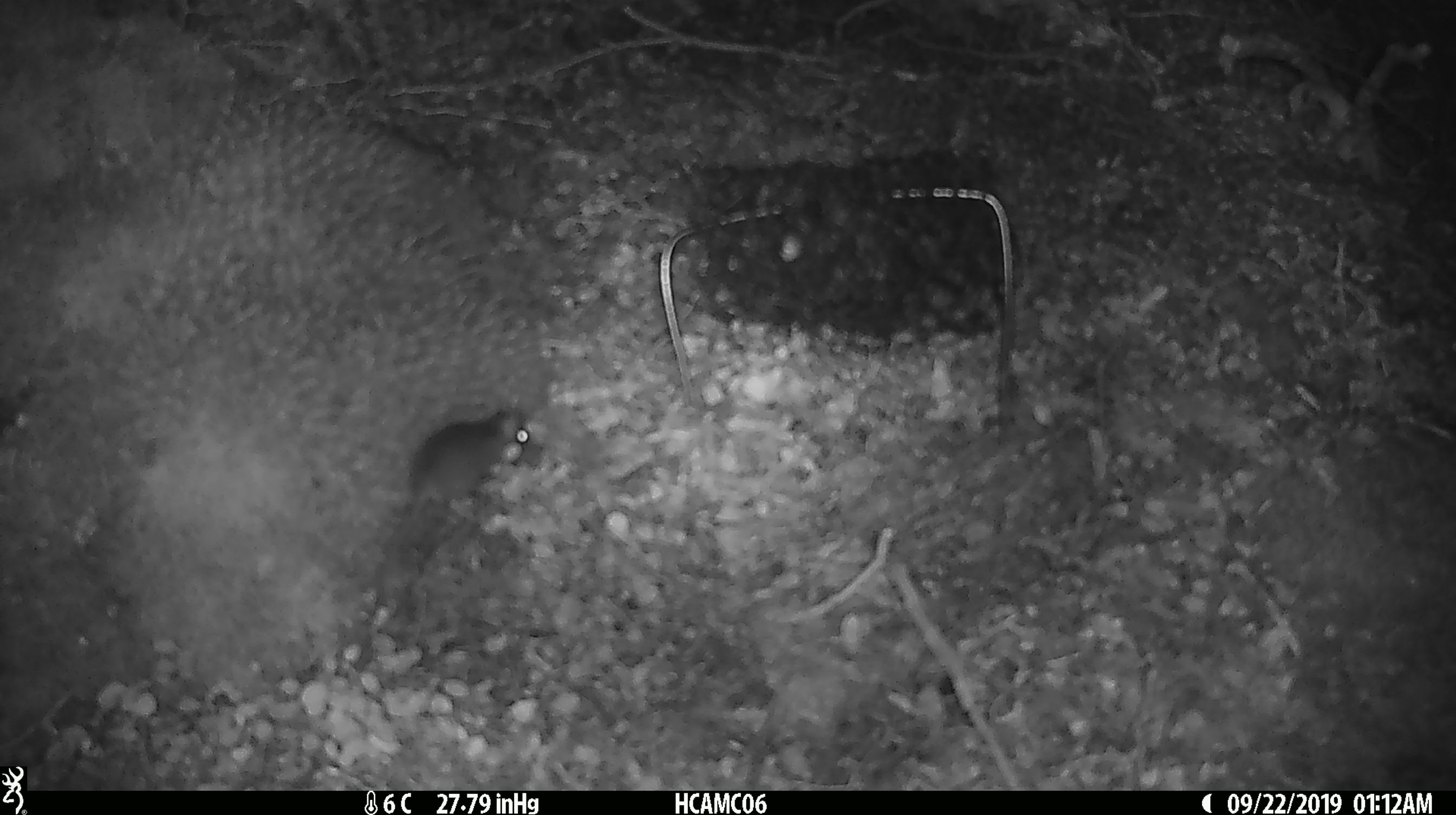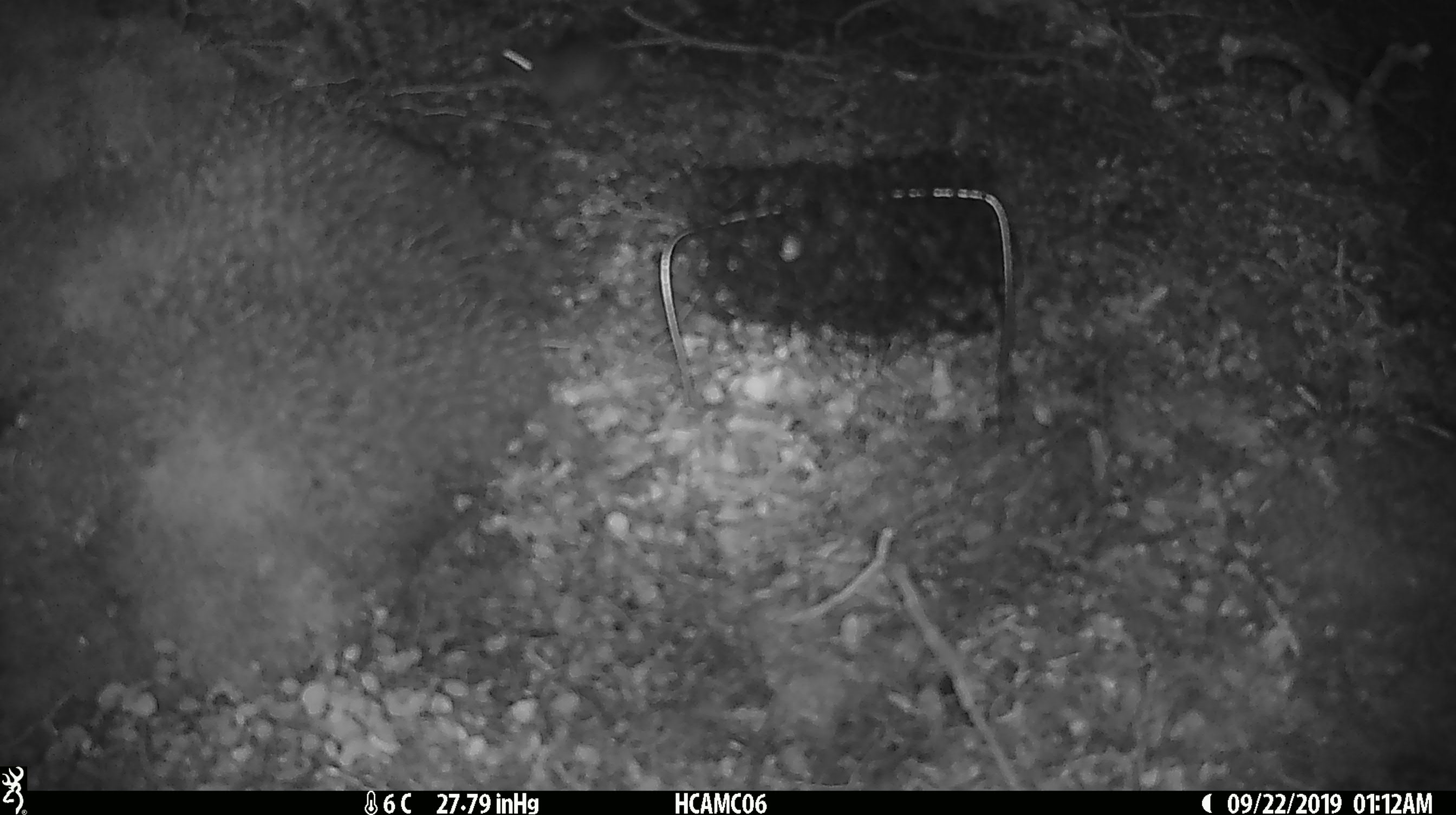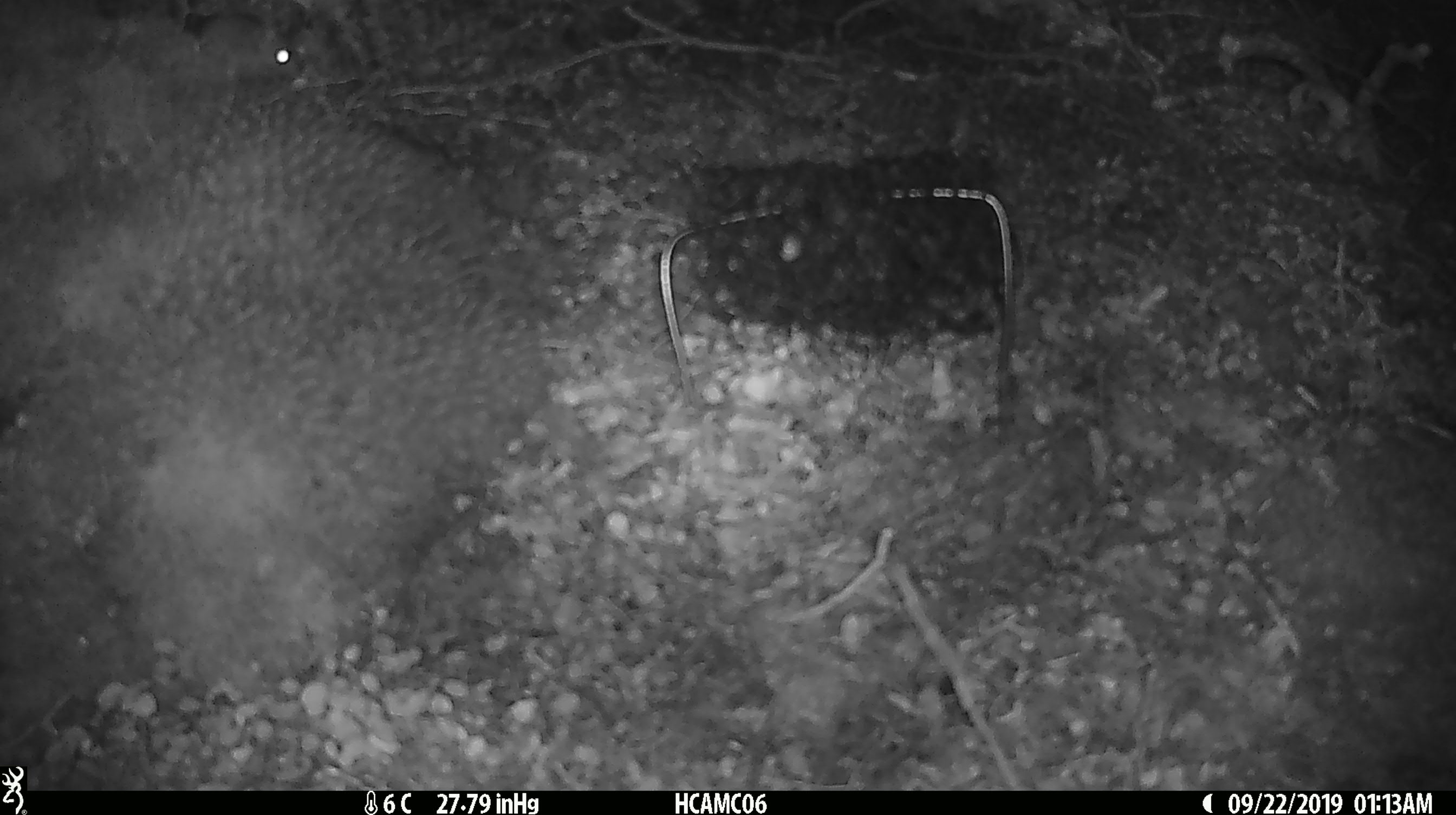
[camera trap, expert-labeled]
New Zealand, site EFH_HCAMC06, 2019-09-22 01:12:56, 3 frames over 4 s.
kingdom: Animalia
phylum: Chordata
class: Mammalia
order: Rodentia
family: Muridae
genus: Mus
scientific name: Mus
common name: mouse